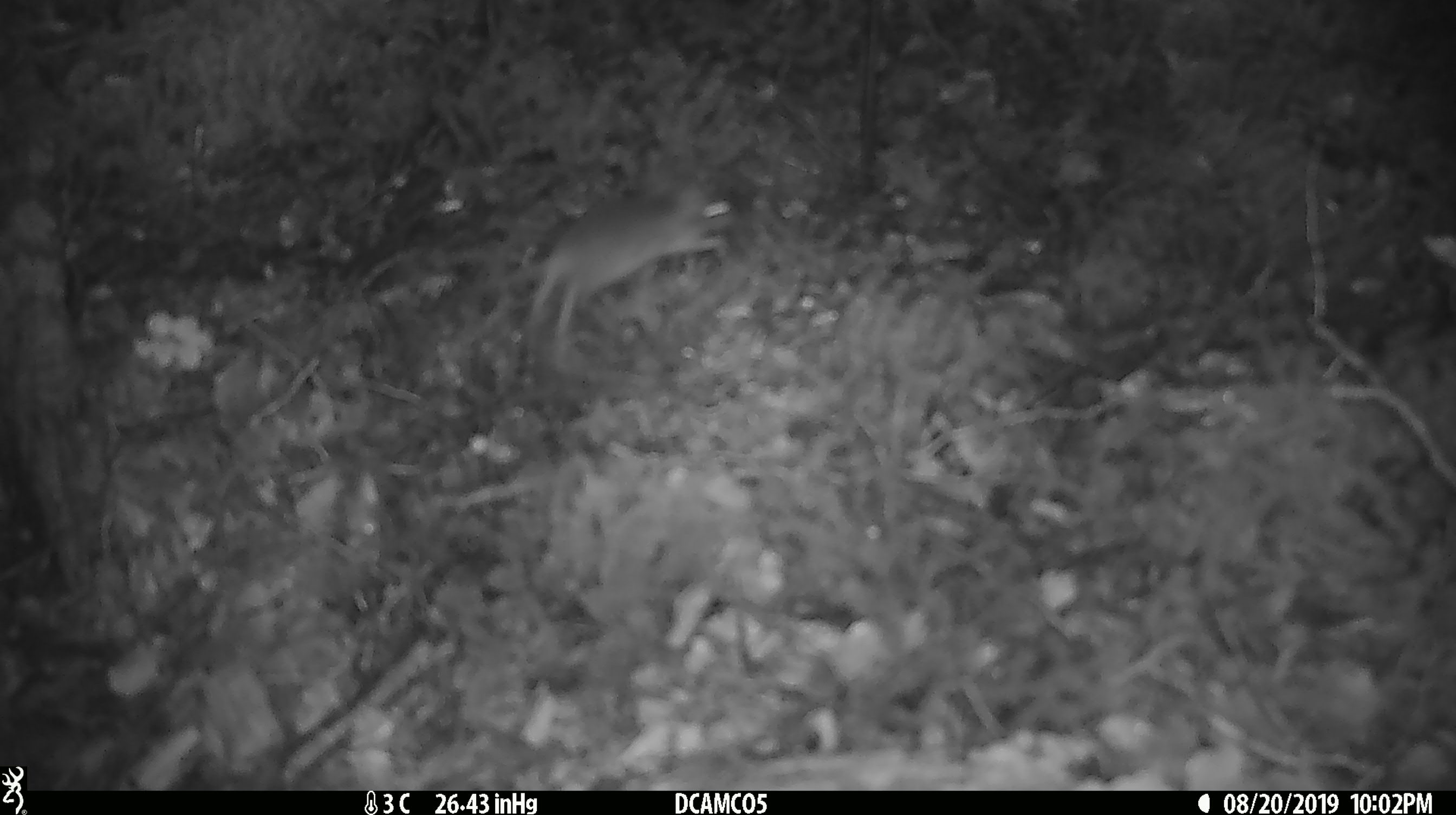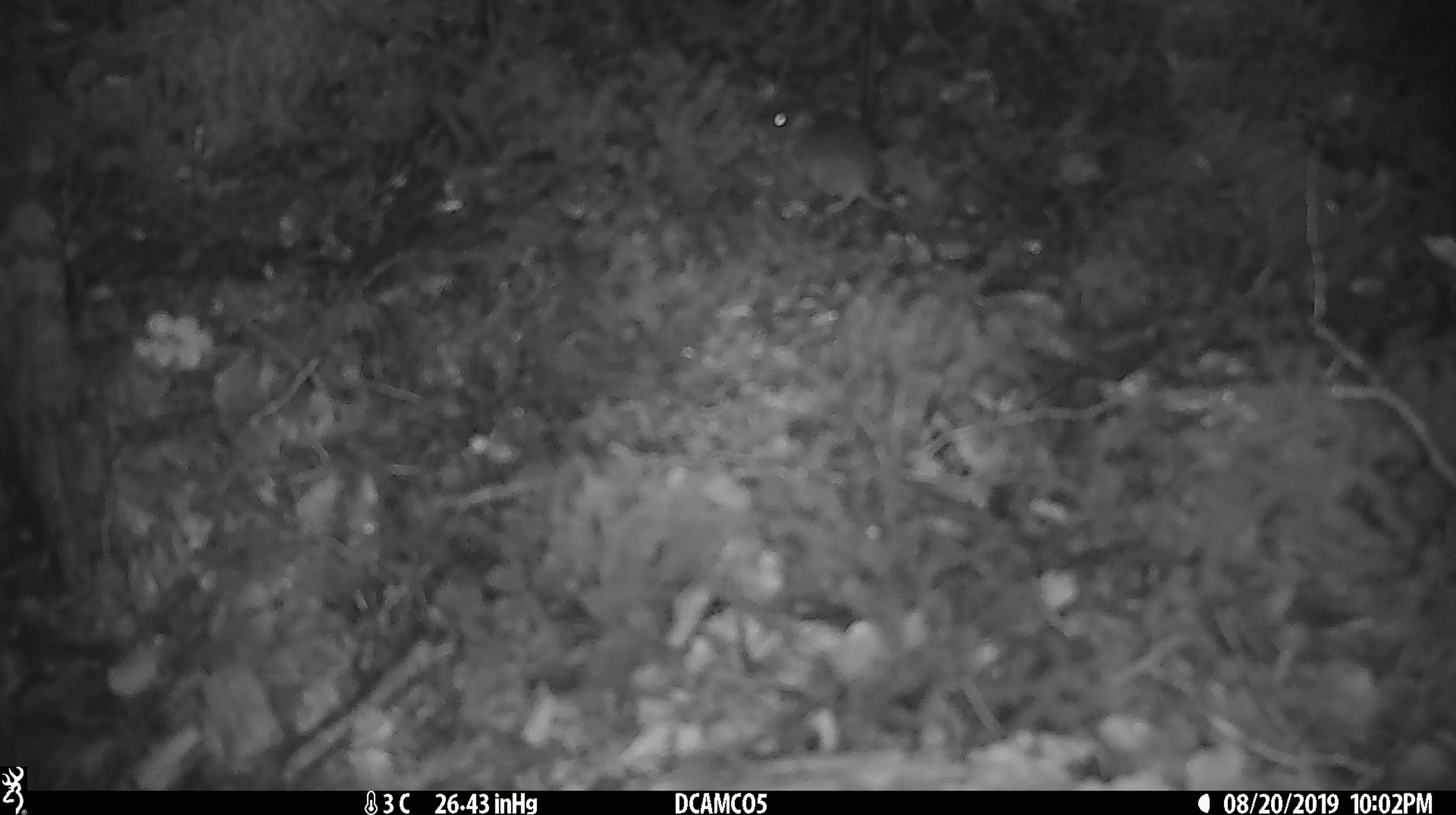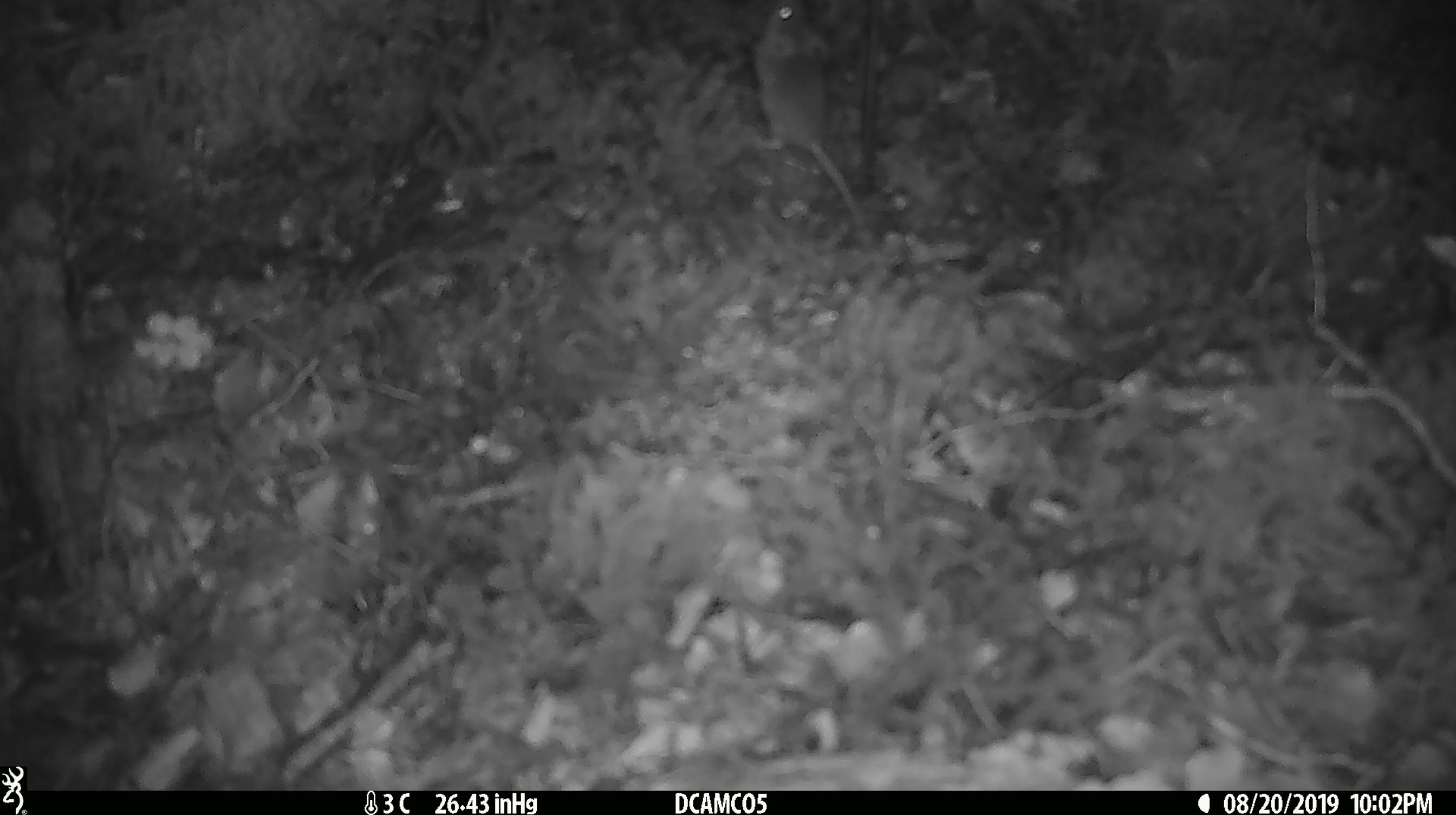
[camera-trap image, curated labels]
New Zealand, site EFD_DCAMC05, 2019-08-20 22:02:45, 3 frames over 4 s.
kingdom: Animalia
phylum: Chordata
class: Mammalia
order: Rodentia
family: Muridae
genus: Mus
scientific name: Mus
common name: mouse